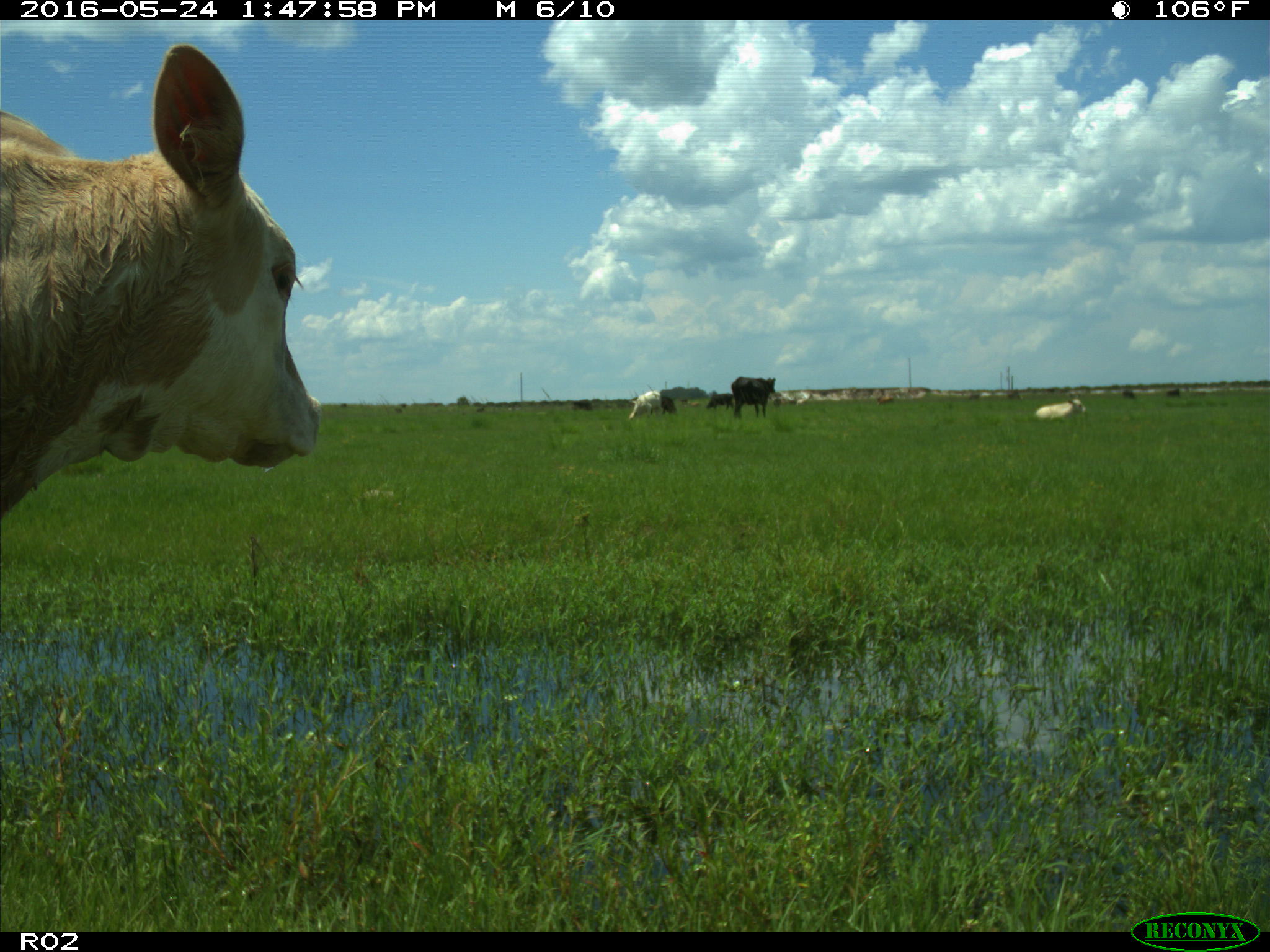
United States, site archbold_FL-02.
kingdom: Animalia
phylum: Chordata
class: Mammalia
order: Artiodactyla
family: Bovidae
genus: Bos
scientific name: Bos taurus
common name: domestic cow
Bos taurus (domestic cow).